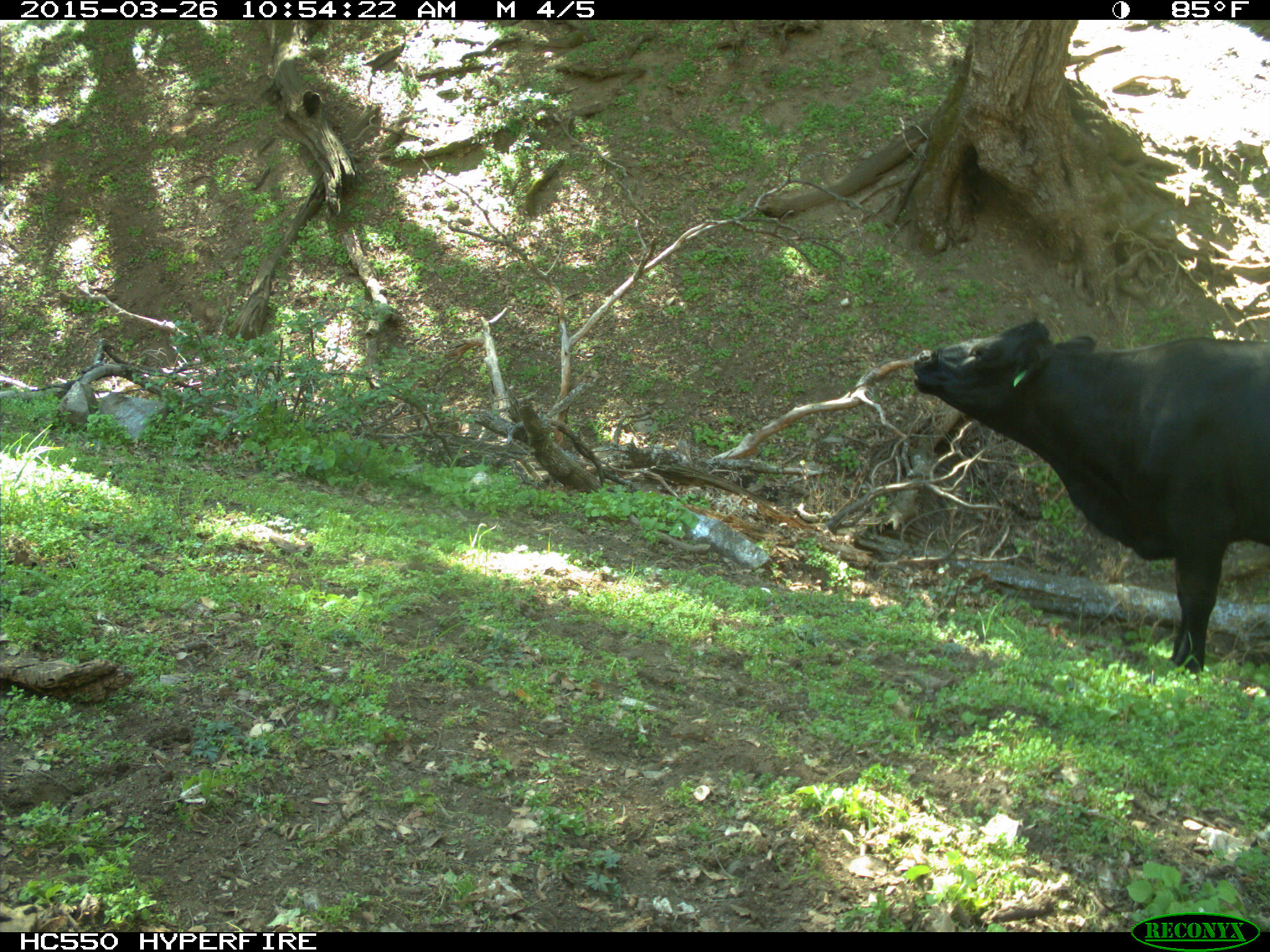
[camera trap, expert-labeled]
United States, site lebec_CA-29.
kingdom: Animalia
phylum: Chordata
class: Mammalia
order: Artiodactyla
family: Bovidae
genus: Bos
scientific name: Bos taurus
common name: domestic cow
Bos taurus (domestic cow).